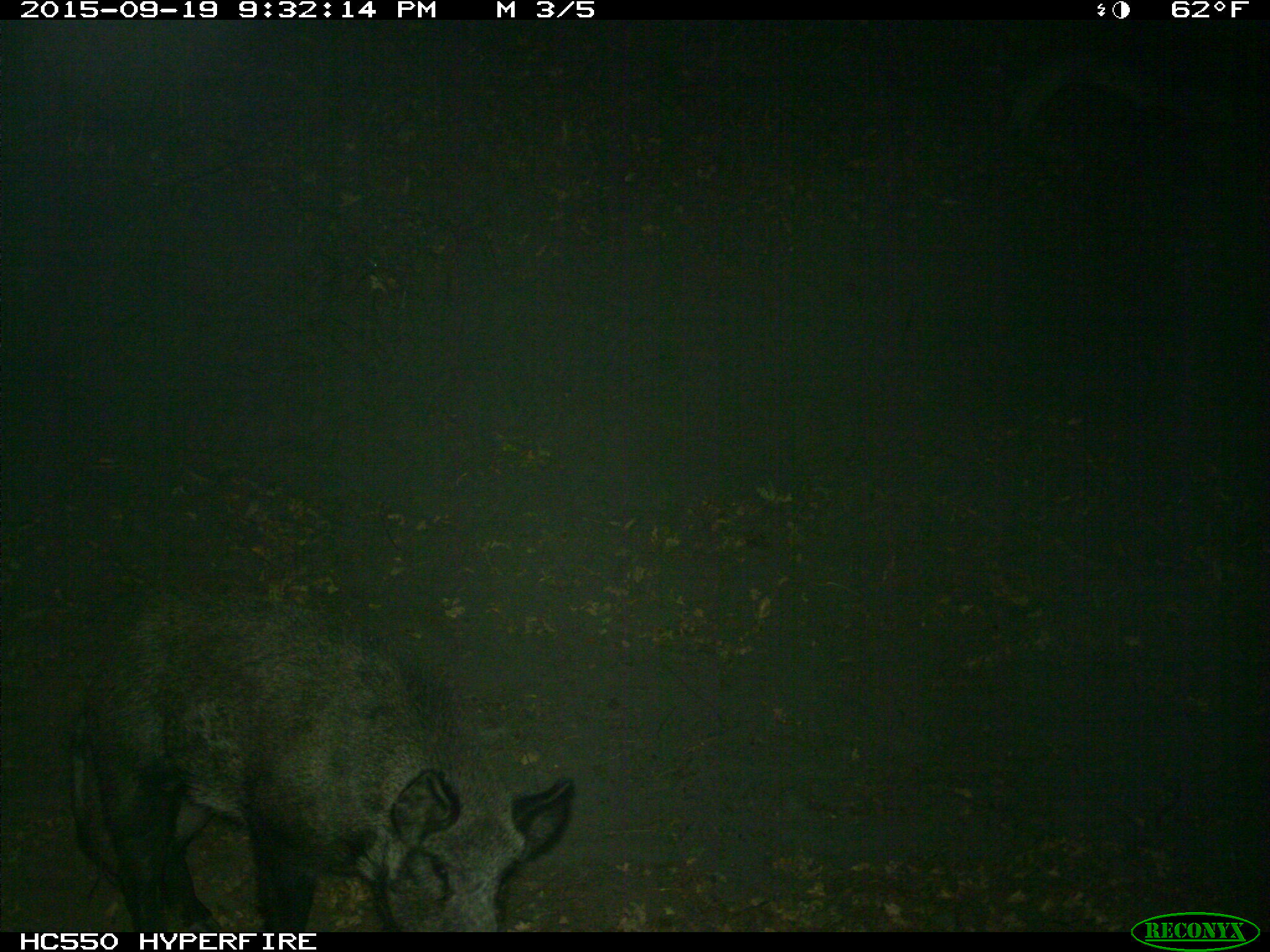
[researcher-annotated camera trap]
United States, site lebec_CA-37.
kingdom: Animalia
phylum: Chordata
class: Mammalia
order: Artiodactyla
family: Suidae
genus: Sus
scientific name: Sus scrofa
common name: wild boar